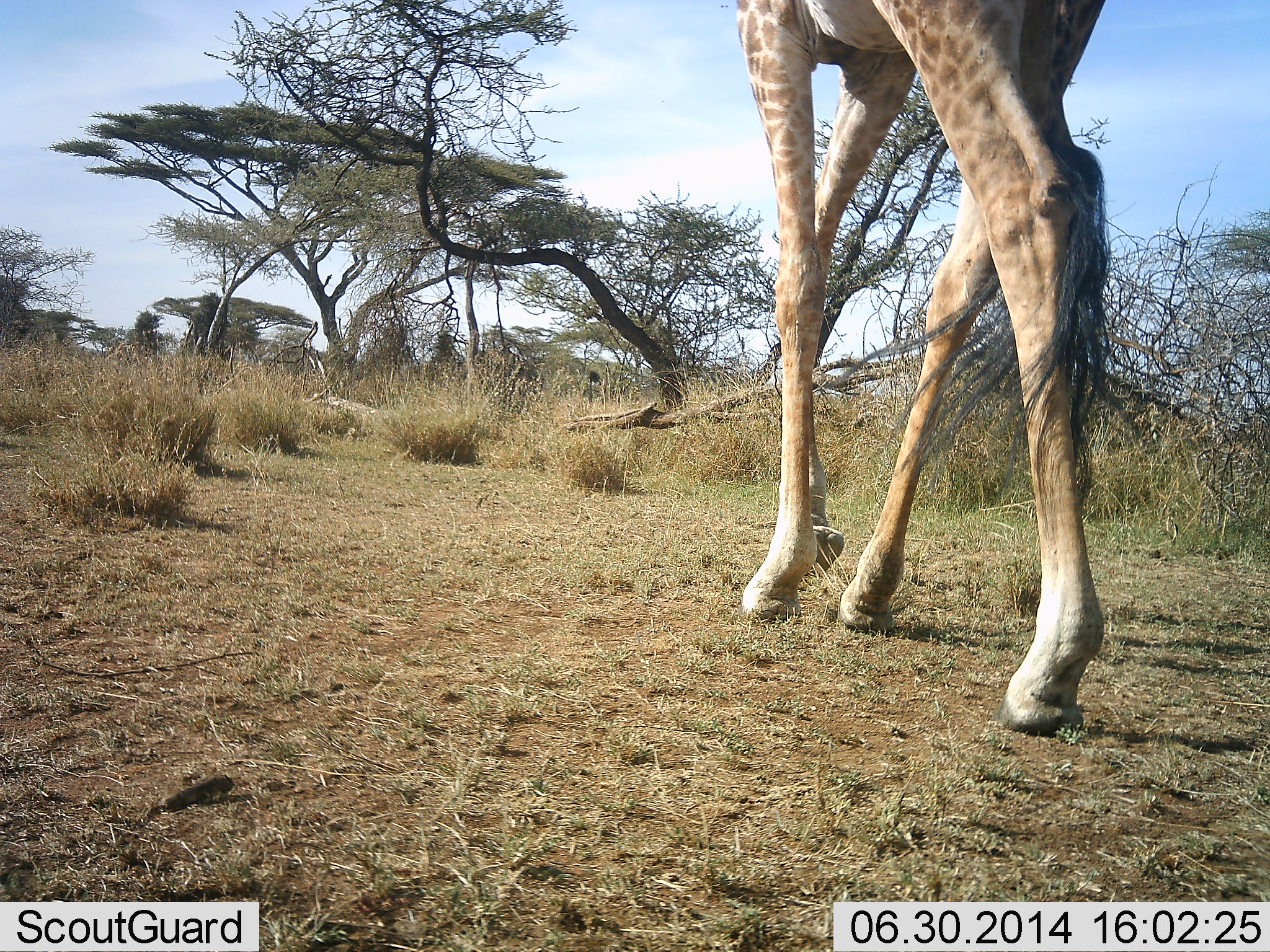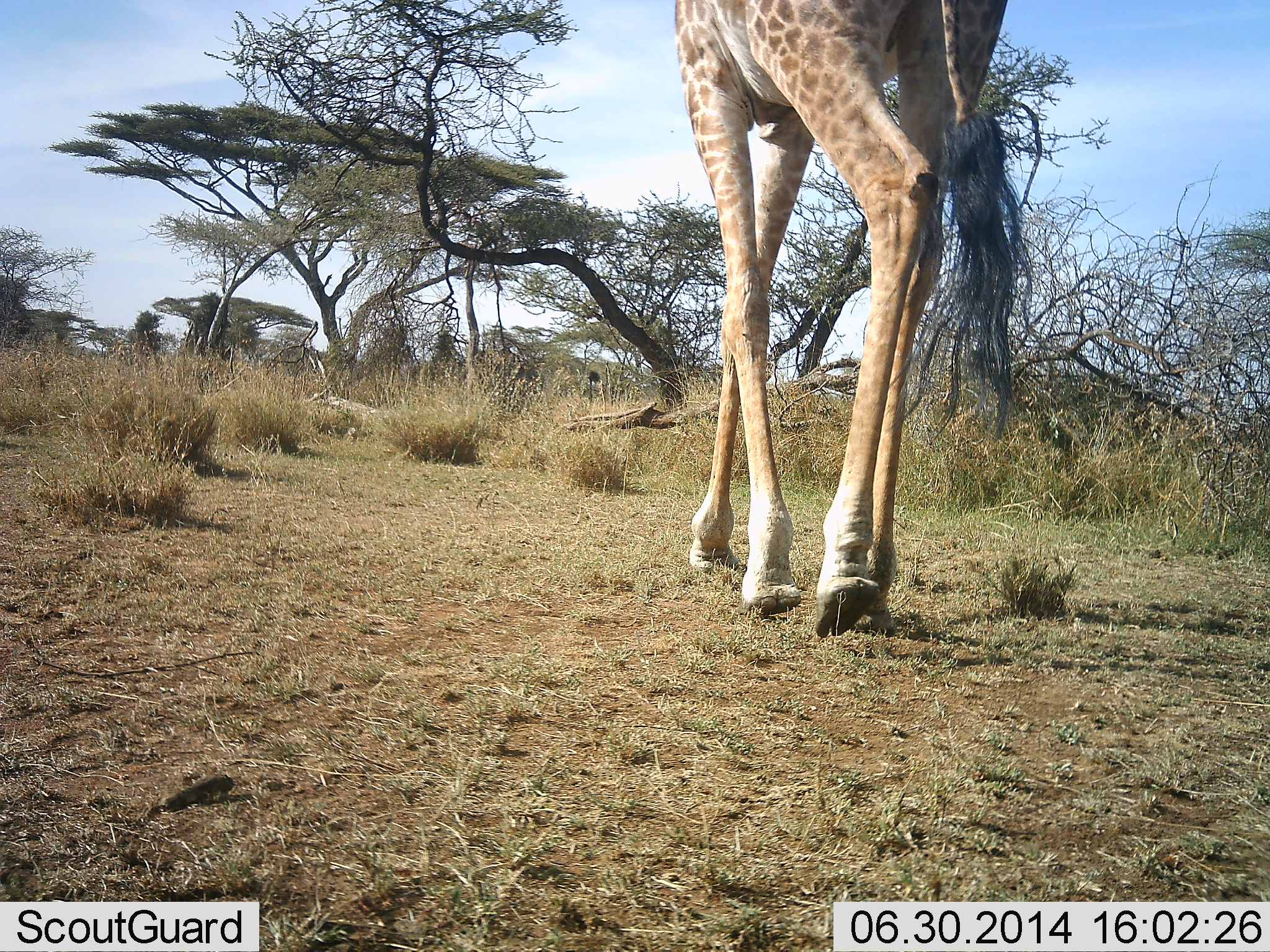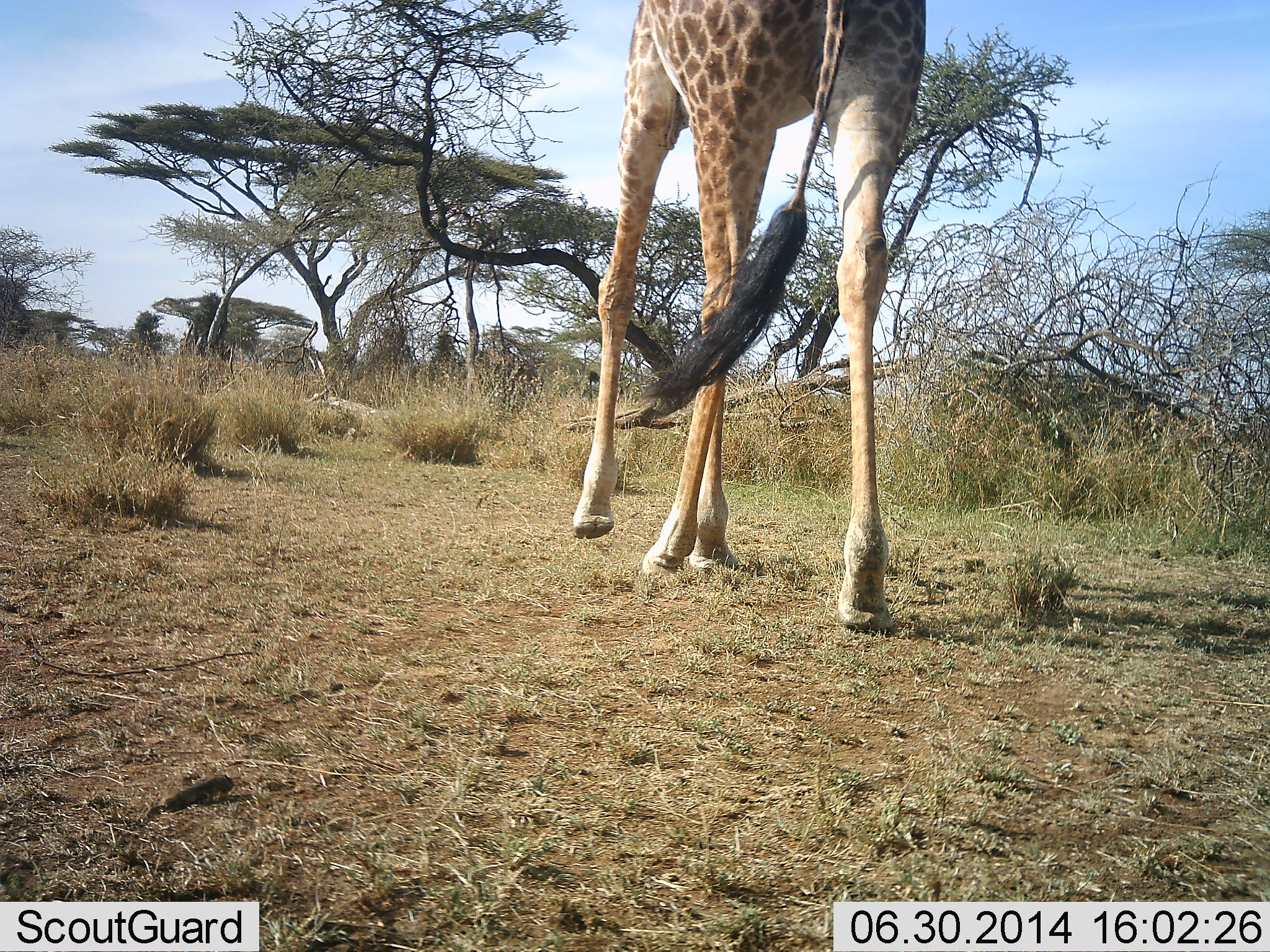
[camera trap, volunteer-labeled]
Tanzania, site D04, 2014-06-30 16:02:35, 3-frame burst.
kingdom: Animalia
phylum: Chordata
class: Mammalia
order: Artiodactyla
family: Giraffidae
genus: Giraffa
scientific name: Giraffa camelopardalis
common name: giraffe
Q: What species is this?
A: Giraffe (Giraffa camelopardalis).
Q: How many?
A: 1.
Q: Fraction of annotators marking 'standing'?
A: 10%.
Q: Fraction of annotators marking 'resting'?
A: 0%.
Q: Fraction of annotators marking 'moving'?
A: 100%.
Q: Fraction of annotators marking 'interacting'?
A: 0%.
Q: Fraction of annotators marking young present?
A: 0%.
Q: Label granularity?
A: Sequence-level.